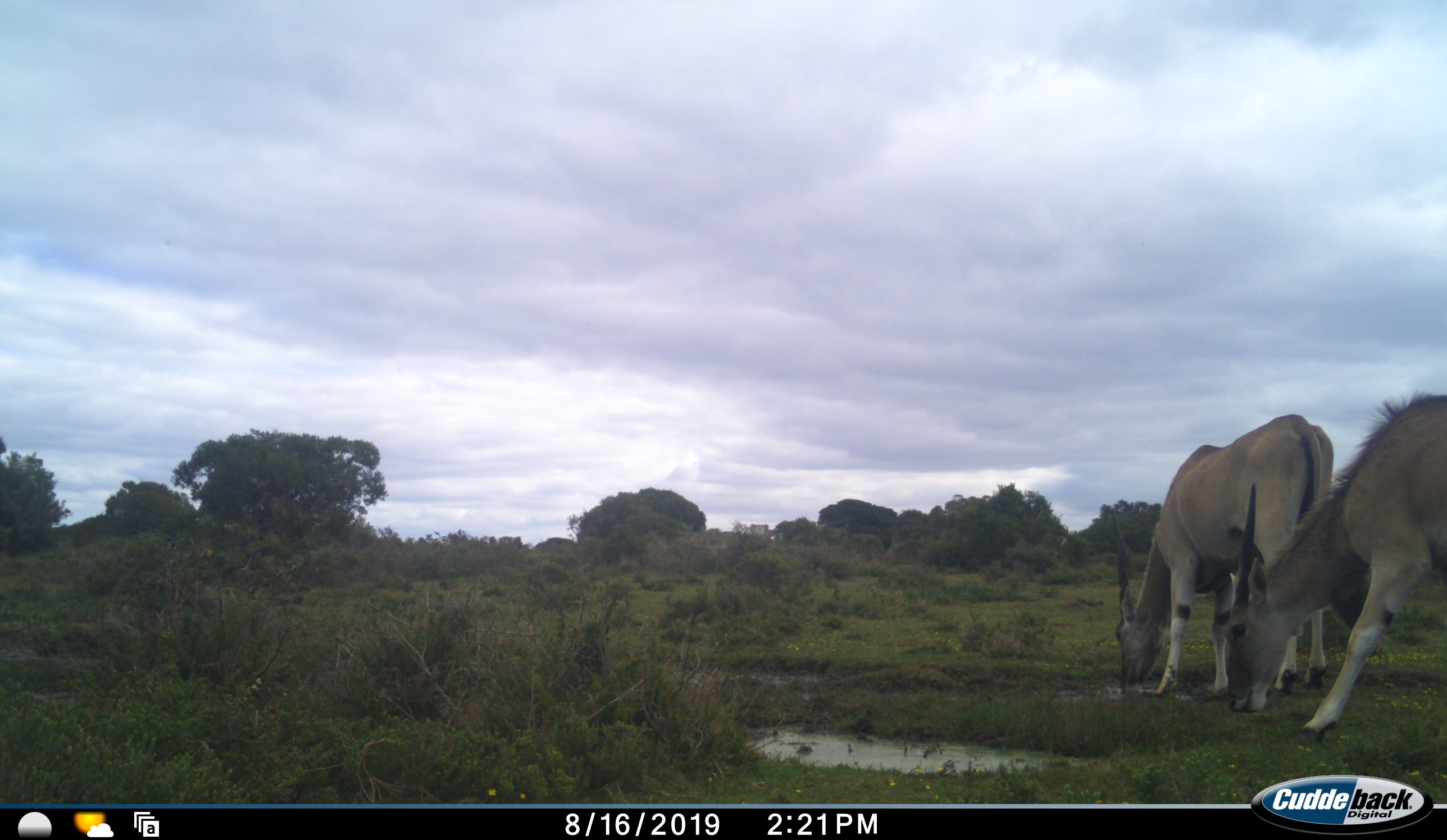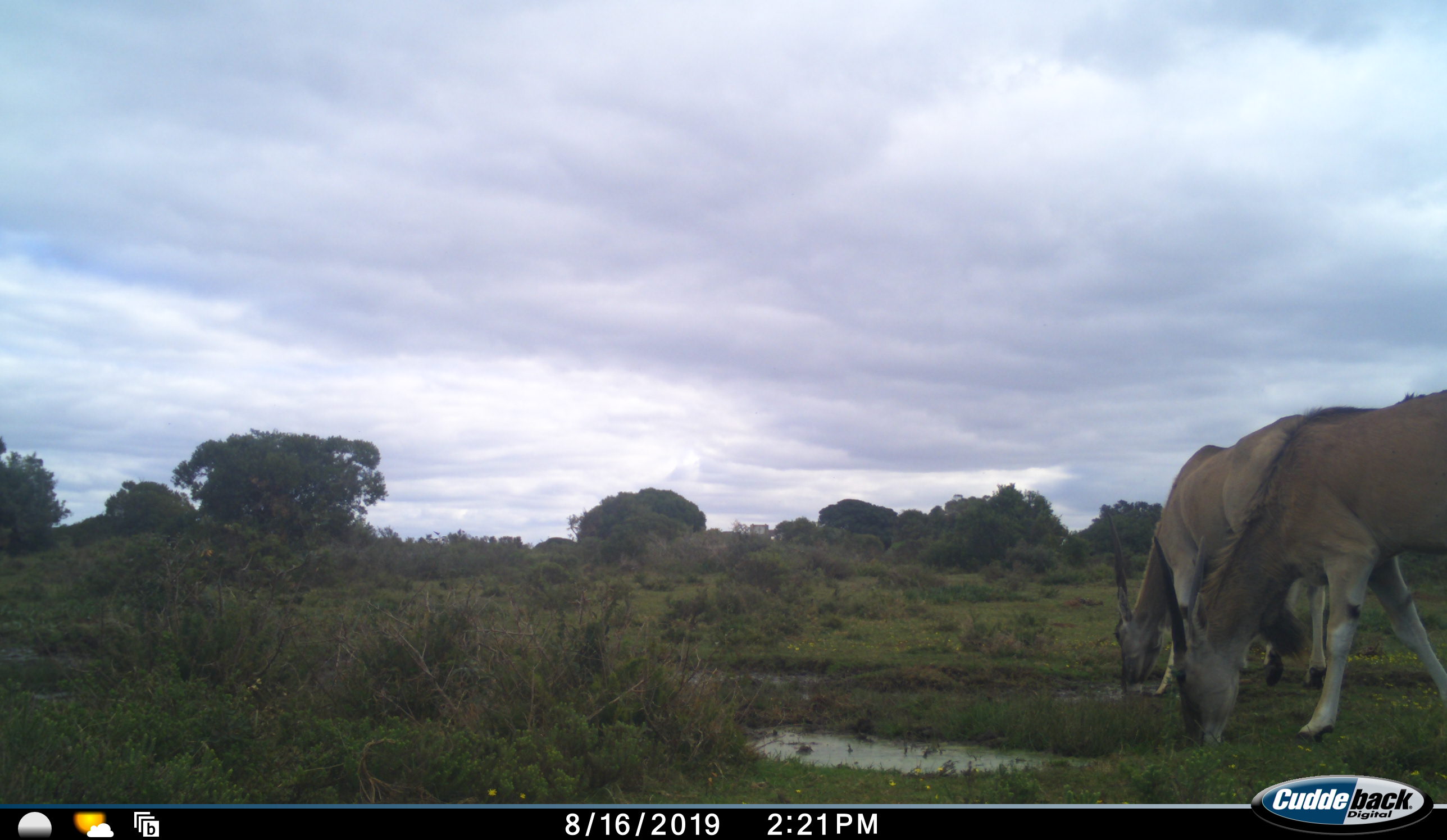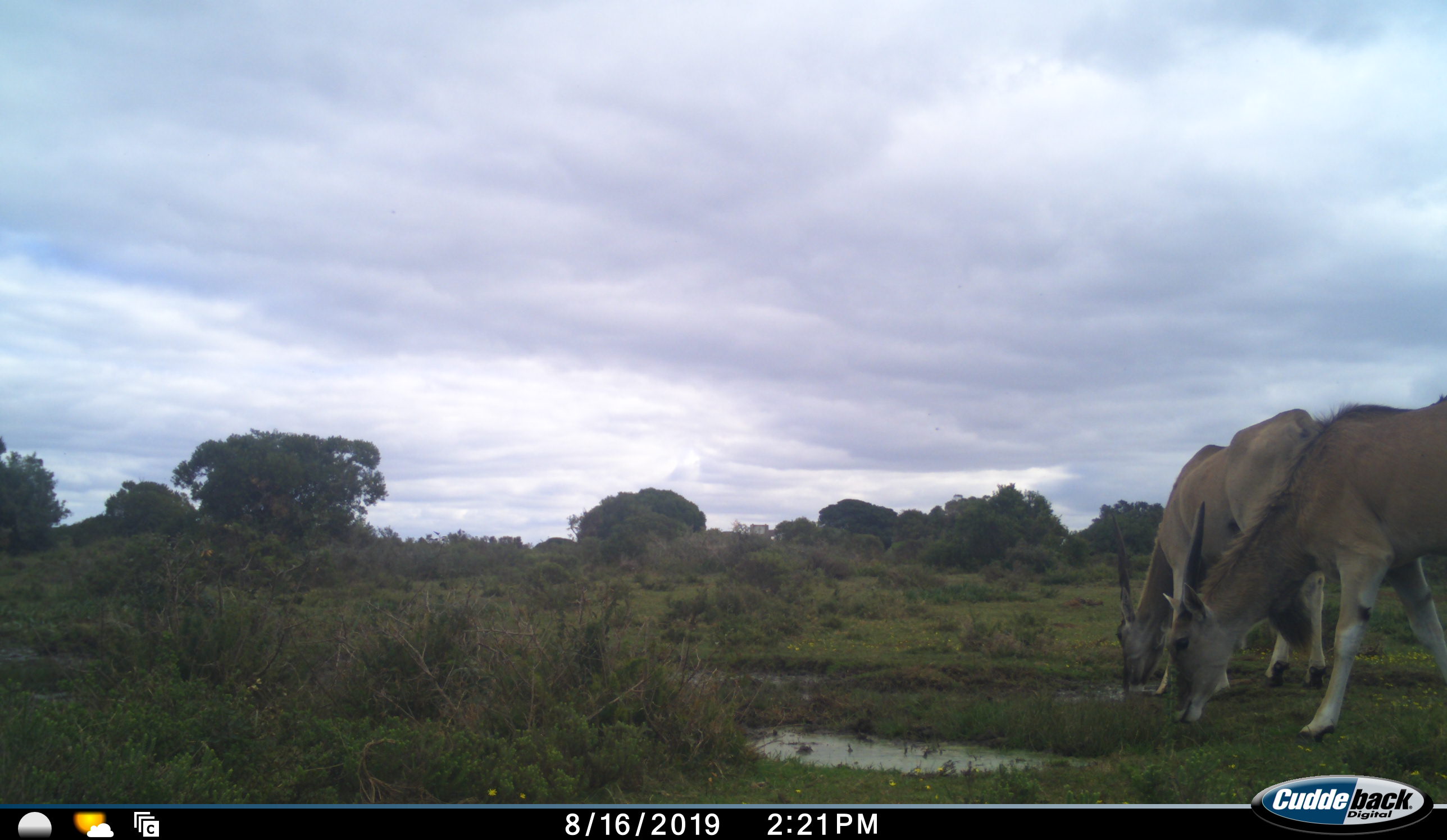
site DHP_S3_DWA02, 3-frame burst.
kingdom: Animalia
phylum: Chordata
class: Mammalia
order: Artiodactyla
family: Bovidae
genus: Tragelaphus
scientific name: Tragelaphus oryx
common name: eland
Eland (Tragelaphus oryx), count 2. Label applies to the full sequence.